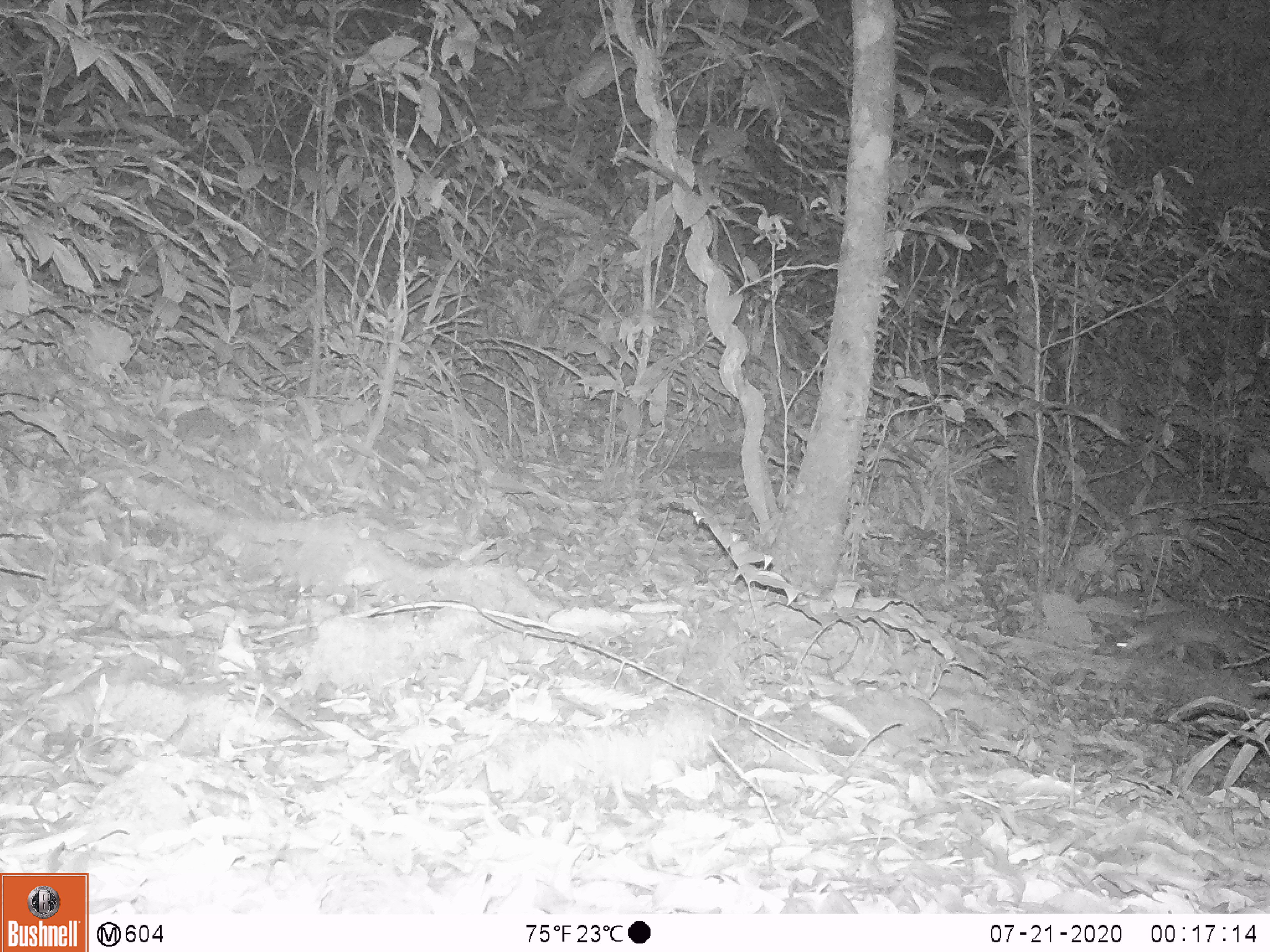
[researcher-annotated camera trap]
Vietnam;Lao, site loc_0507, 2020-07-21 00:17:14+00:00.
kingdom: Animalia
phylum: Chordata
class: Mammalia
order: Carnivora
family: Mustelidae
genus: Melogale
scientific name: Melogale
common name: ferret badger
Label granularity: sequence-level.